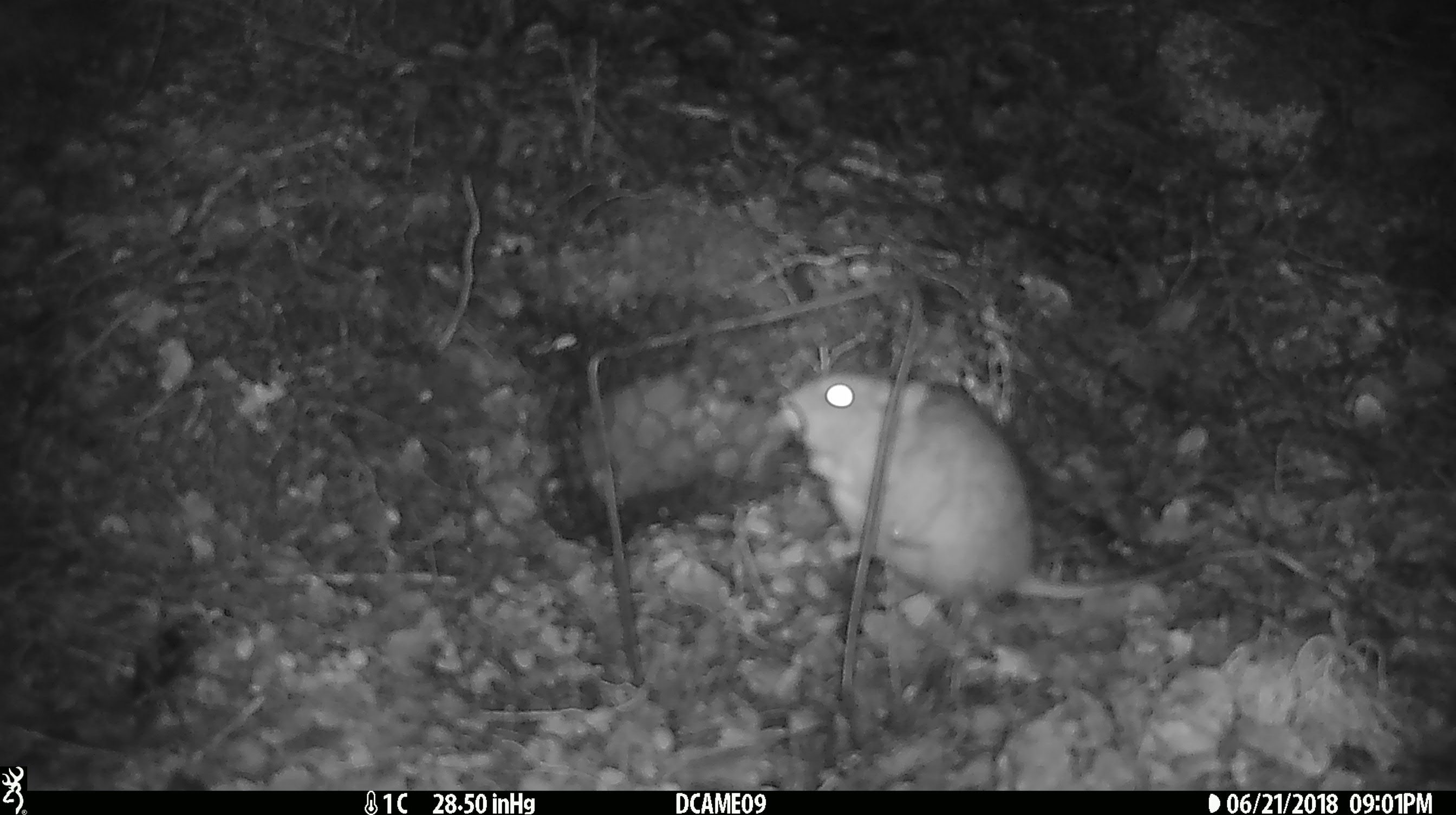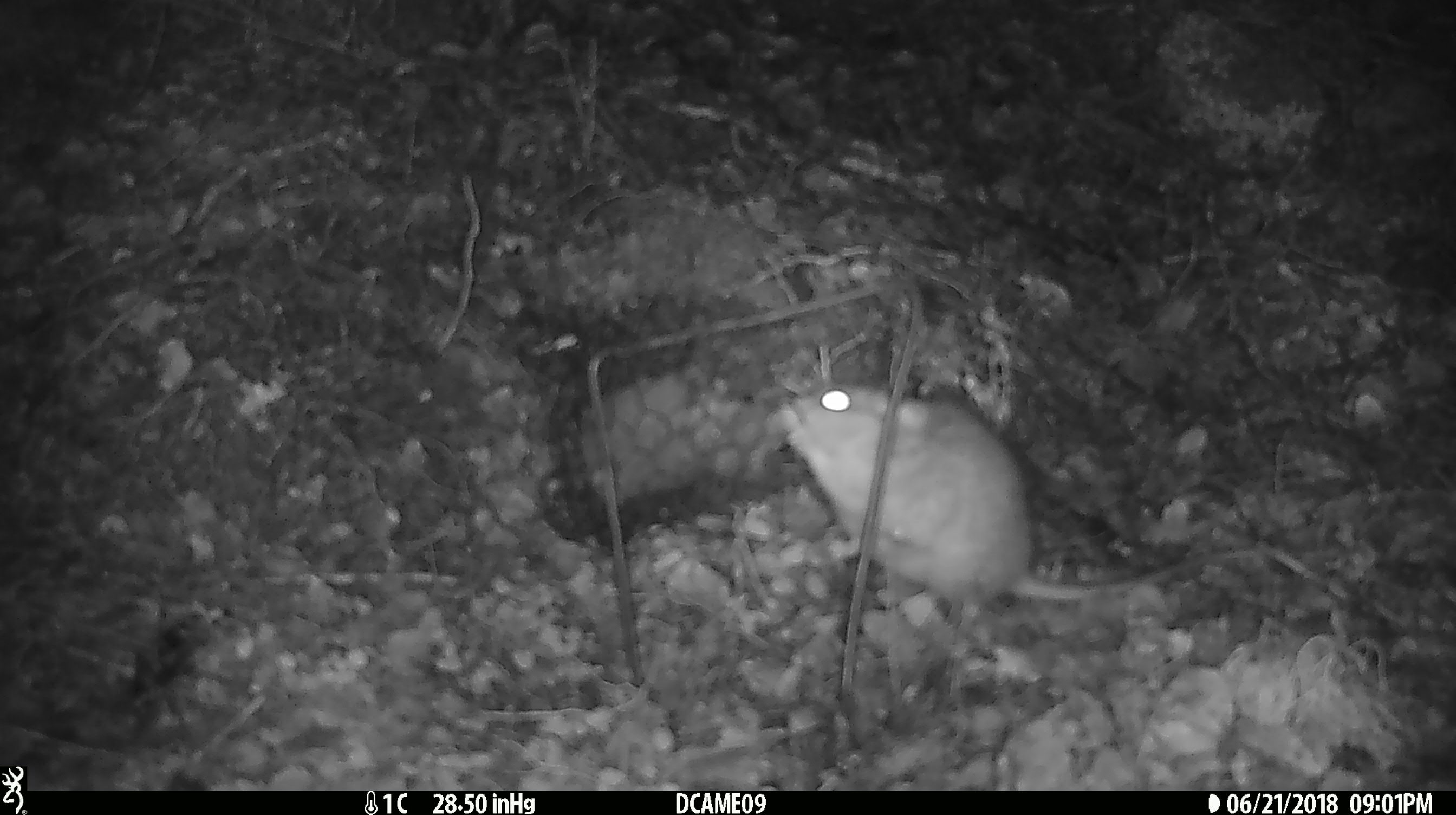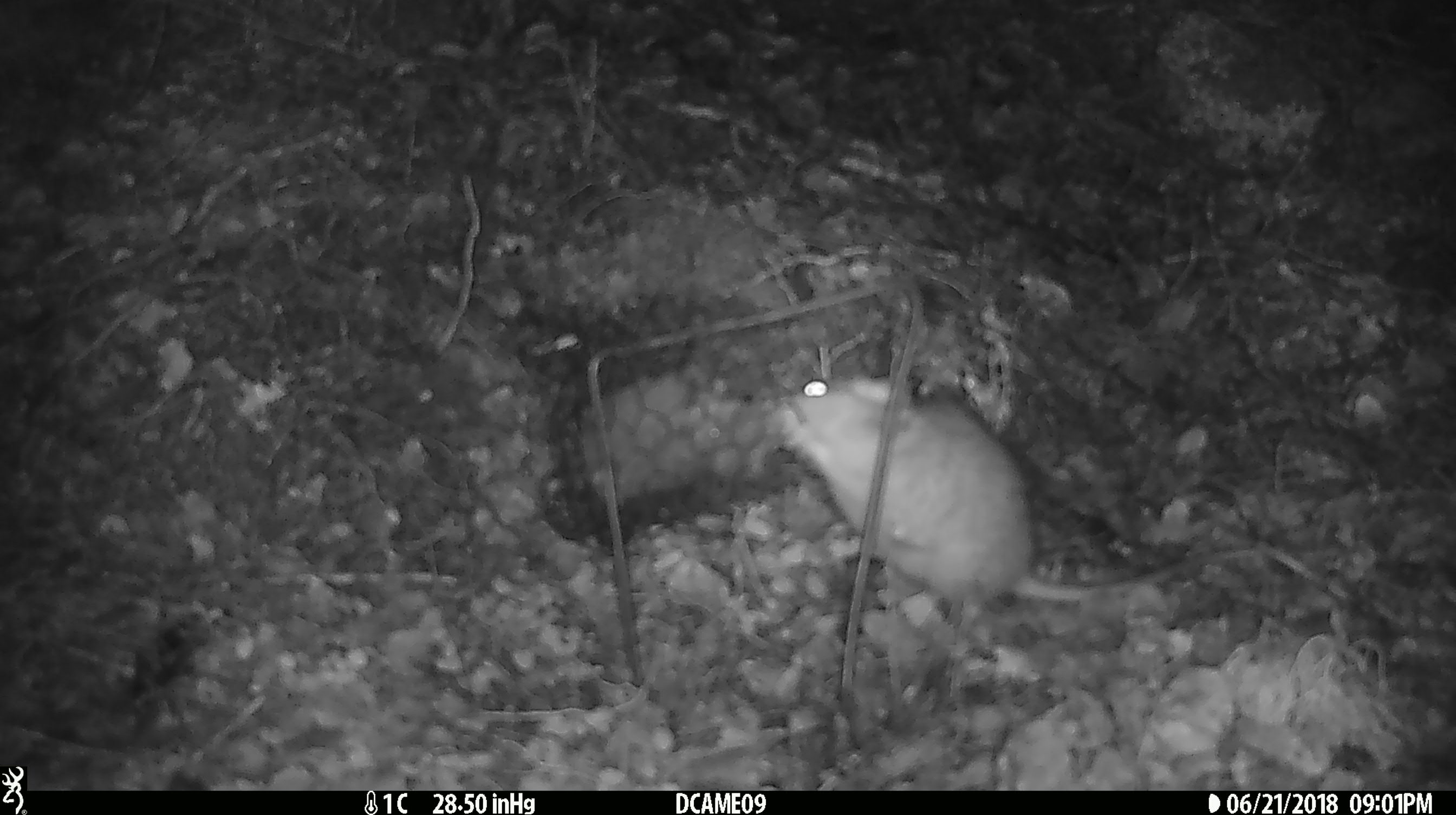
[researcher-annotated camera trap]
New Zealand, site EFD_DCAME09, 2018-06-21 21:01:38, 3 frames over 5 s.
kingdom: Animalia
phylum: Chordata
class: Mammalia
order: Rodentia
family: Muridae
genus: Rattus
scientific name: Rattus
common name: rat